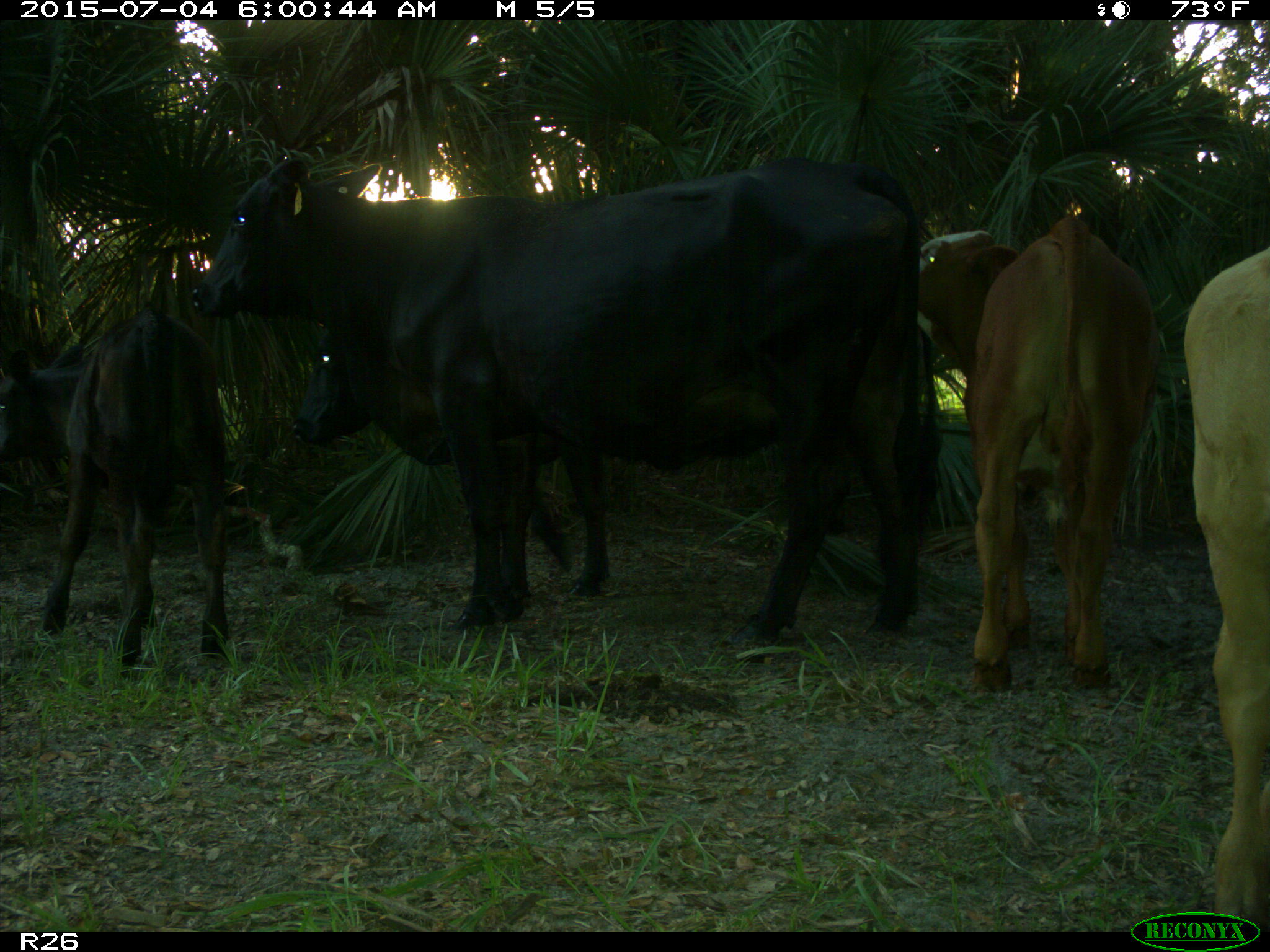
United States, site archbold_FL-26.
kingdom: Animalia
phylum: Chordata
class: Mammalia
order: Artiodactyla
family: Bovidae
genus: Bos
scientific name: Bos taurus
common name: domestic cow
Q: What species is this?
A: Bos taurus (domestic cow).